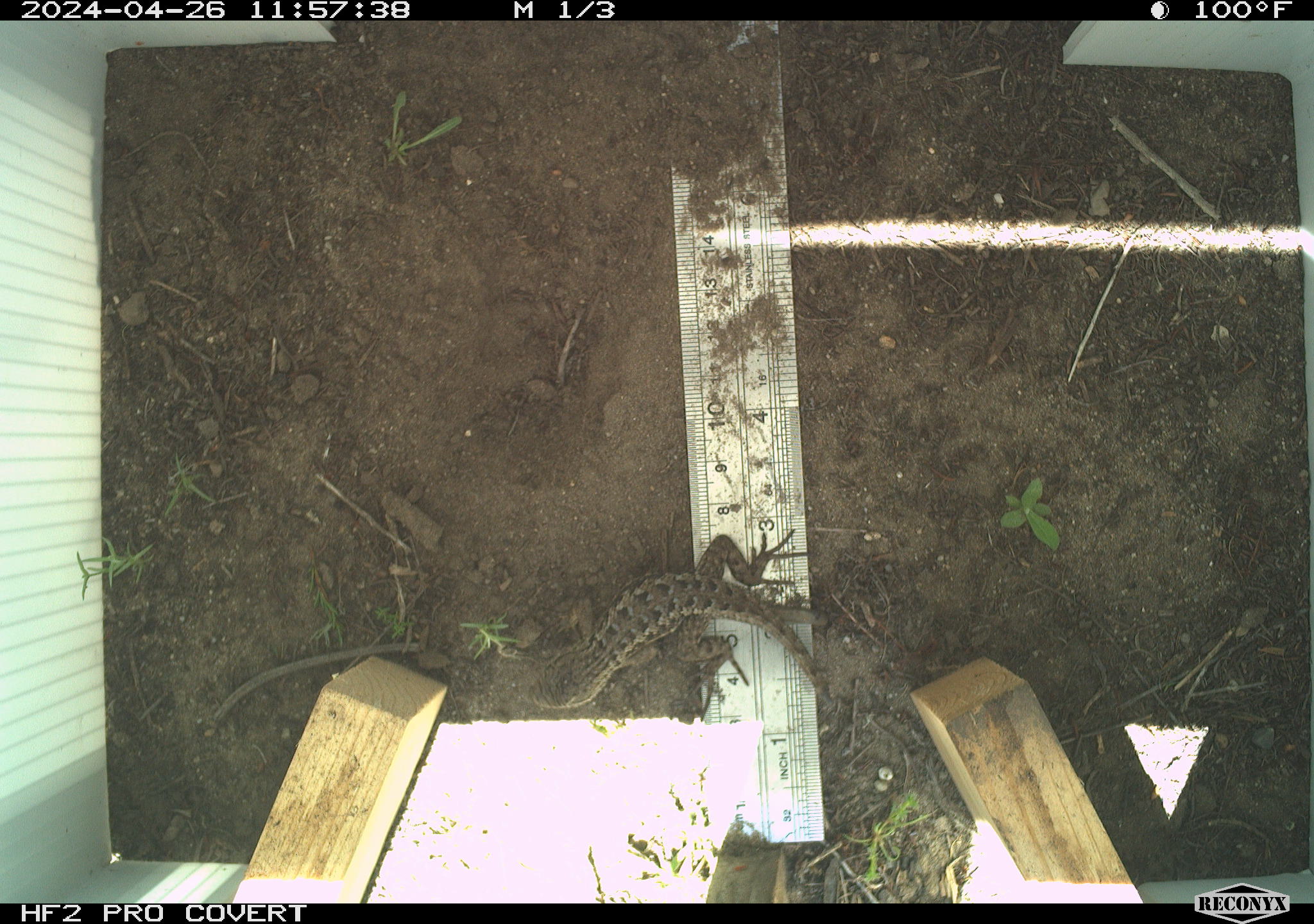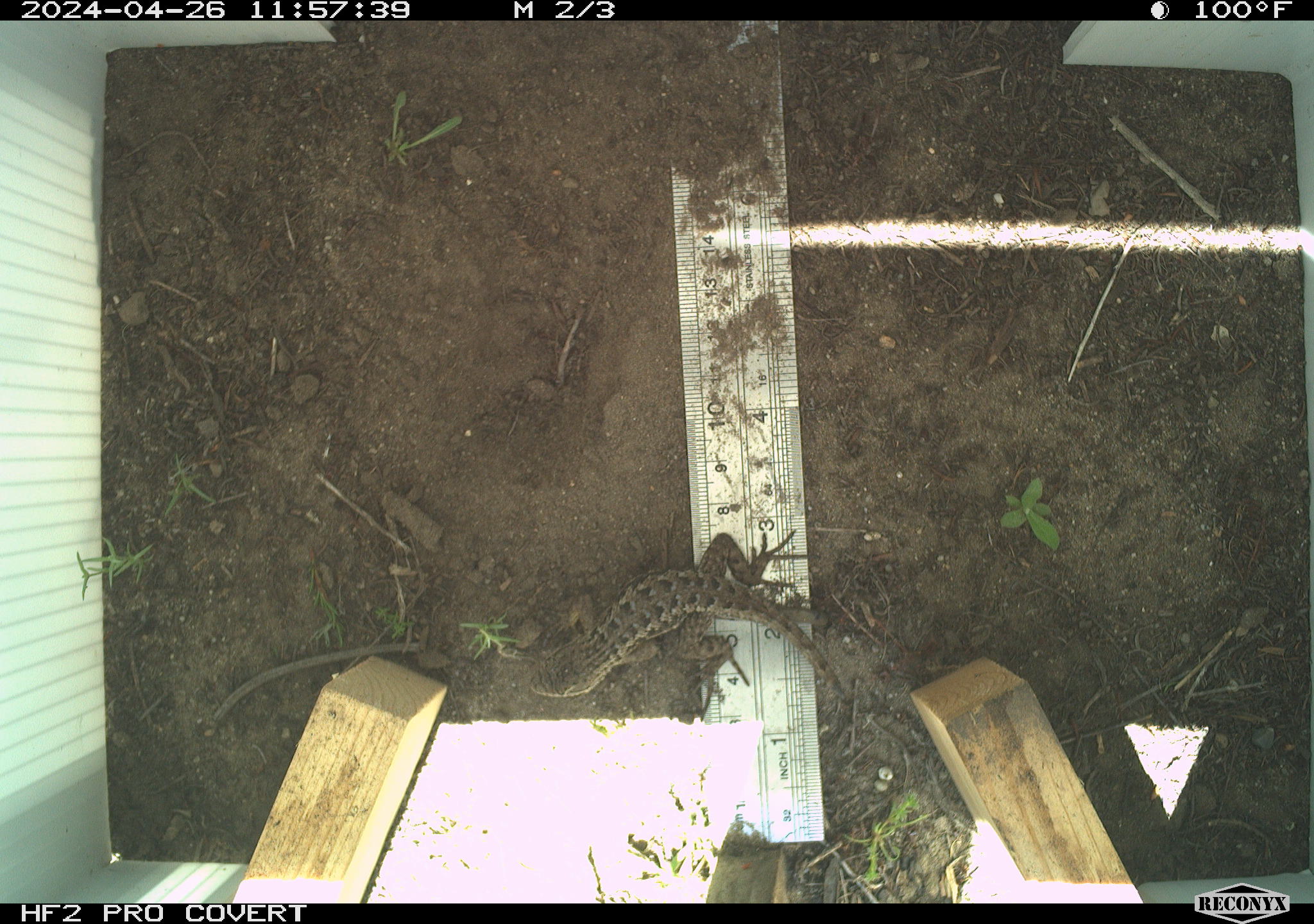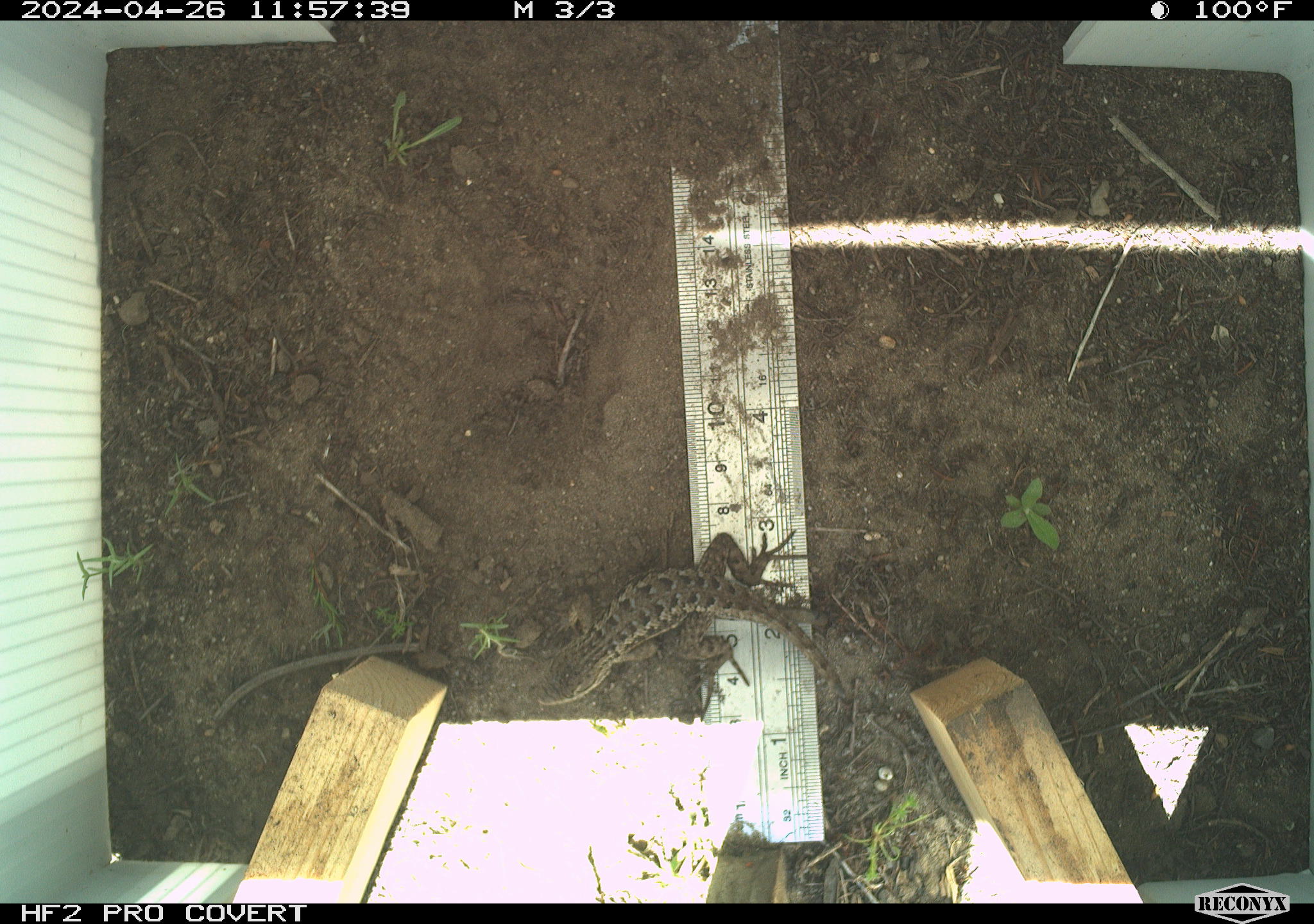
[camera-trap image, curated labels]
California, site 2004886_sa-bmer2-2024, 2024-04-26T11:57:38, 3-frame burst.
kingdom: Animalia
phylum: Chordata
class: Reptilia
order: Squamata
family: Phrynosomatidae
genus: Sceloporus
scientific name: Sceloporus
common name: spiny lizards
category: sceloporus species